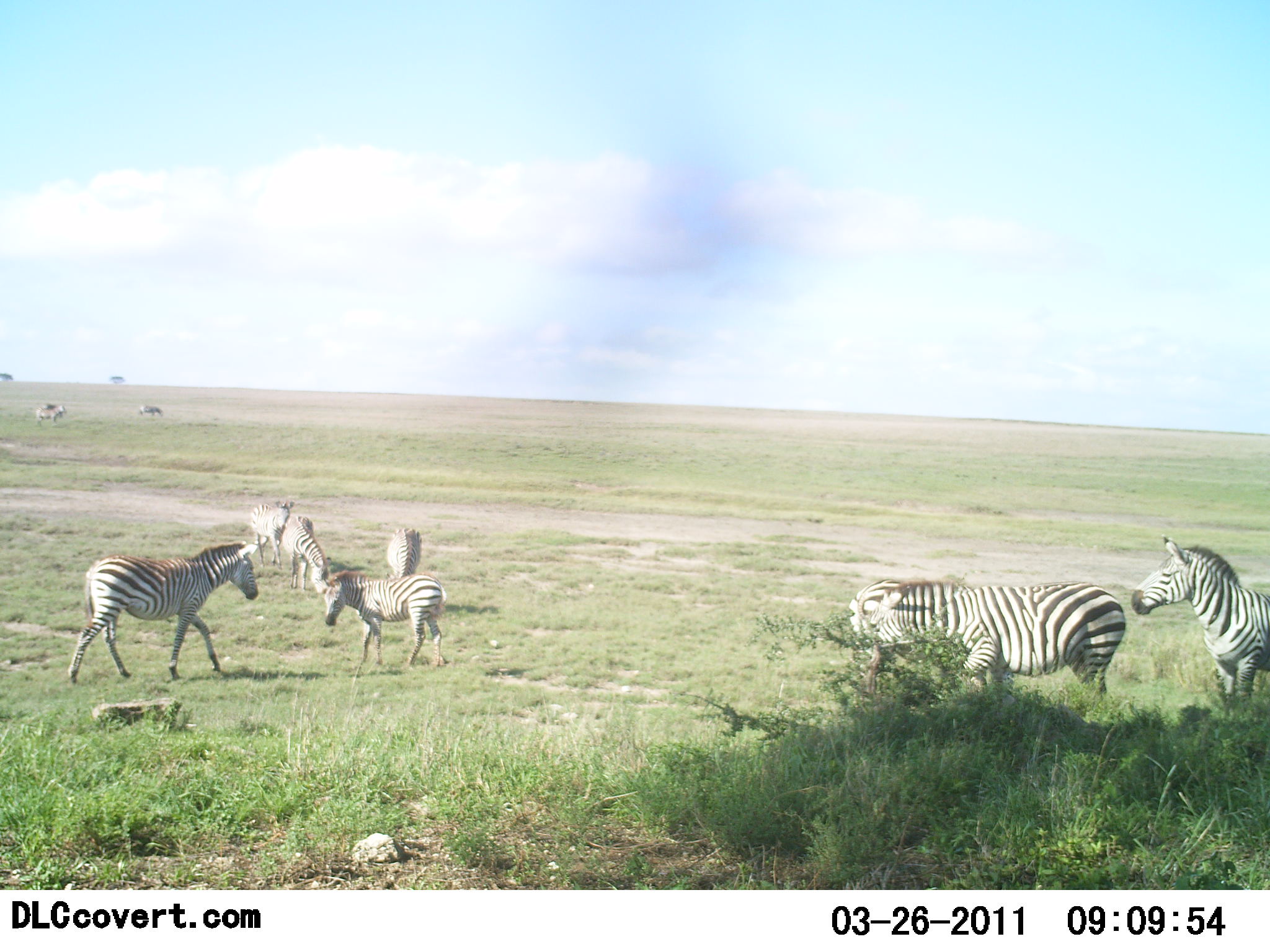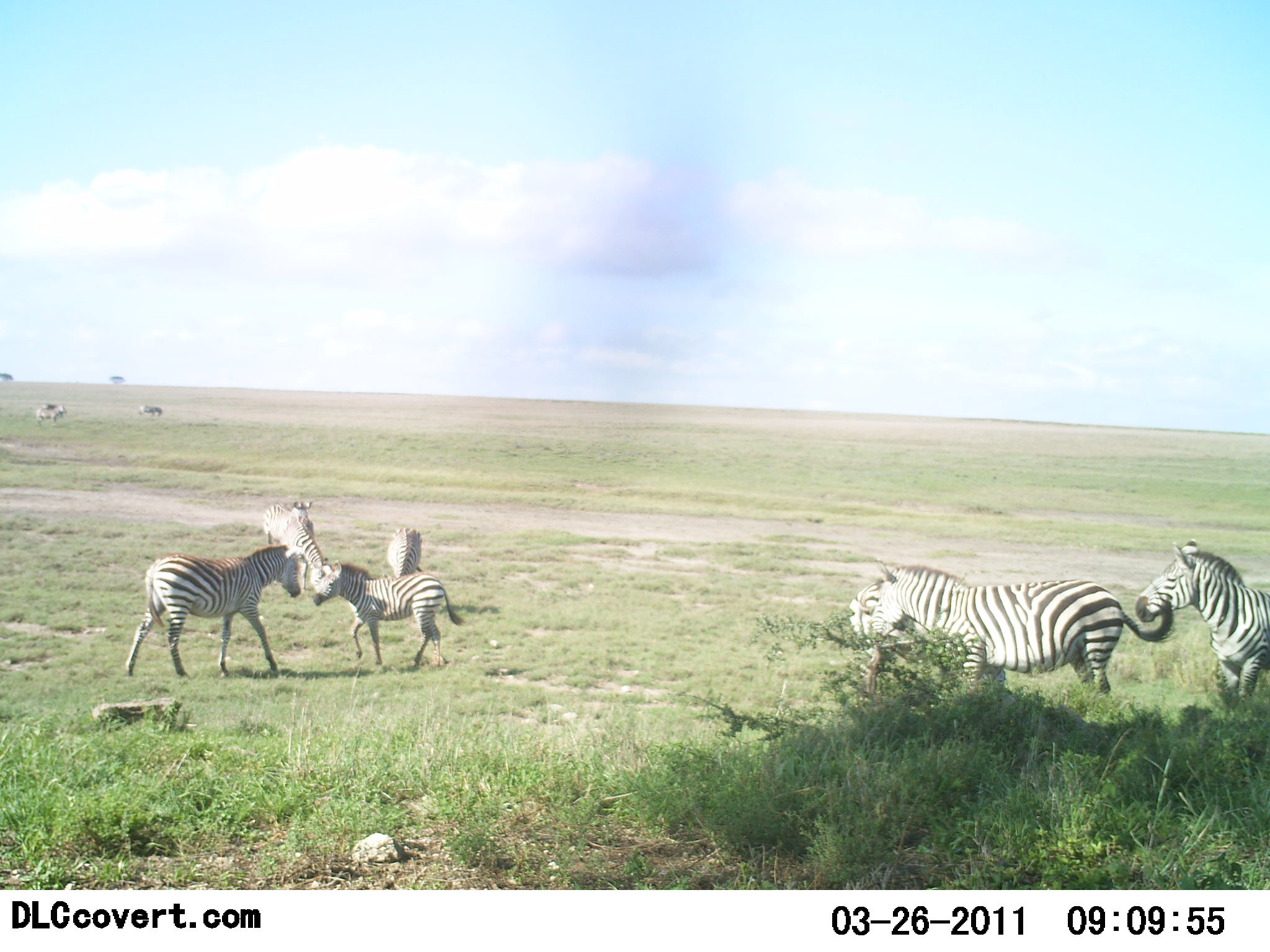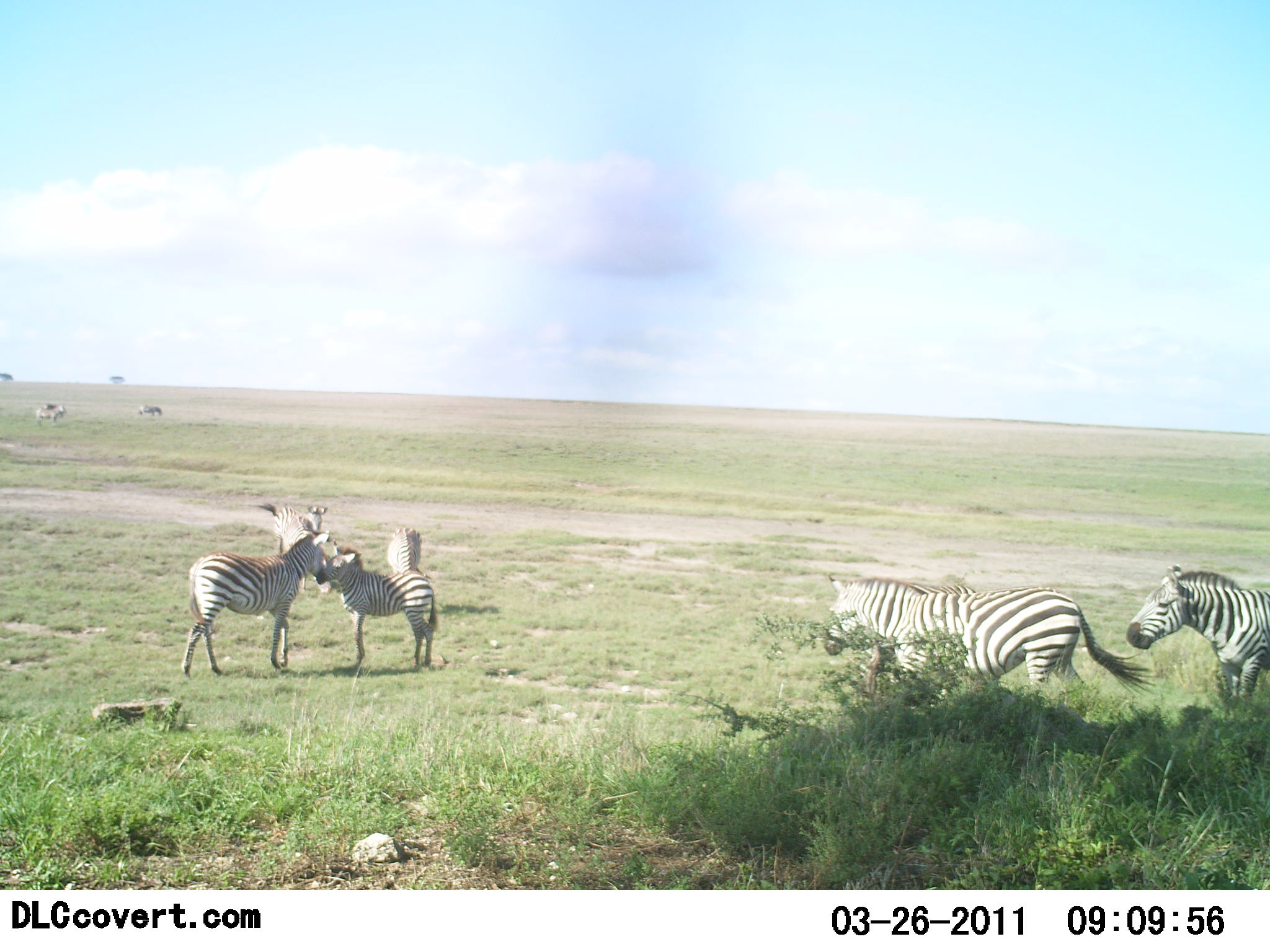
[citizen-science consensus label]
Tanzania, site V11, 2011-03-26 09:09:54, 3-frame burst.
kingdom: Animalia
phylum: Chordata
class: Mammalia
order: Perissodactyla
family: Equidae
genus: Equus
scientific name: Equus quagga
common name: plains zebra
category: zebra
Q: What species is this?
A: Zebra (plains zebra) (Equus quagga).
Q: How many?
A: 8.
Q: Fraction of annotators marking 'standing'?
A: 80%.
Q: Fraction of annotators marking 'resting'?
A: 0%.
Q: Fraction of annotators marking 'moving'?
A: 60%.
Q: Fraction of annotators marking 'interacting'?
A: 50%.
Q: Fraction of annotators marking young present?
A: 30%.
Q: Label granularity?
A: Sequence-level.